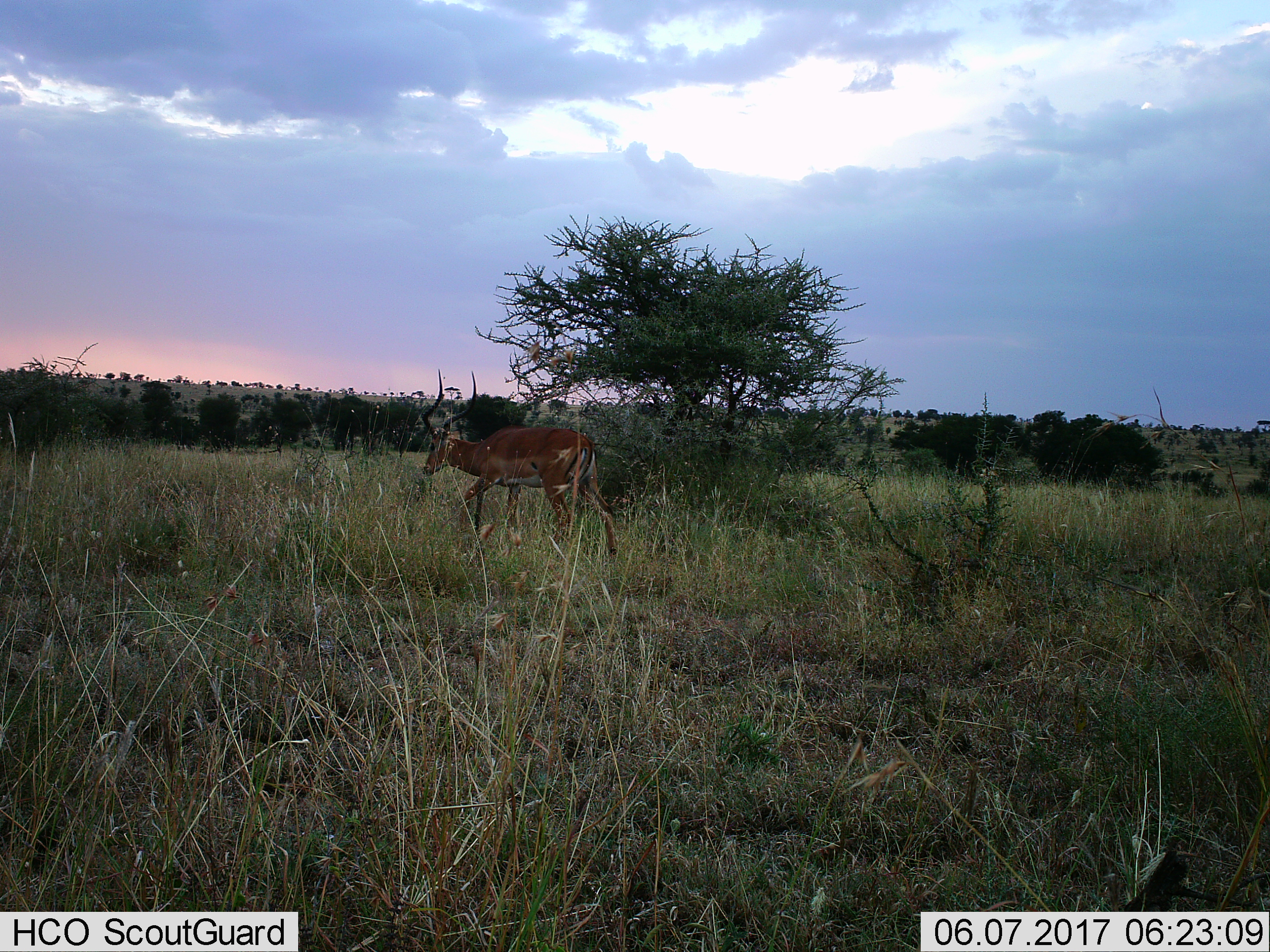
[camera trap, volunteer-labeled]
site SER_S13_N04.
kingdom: Animalia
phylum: Chordata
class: Mammalia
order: Artiodactyla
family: Bovidae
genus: Aepyceros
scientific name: Aepyceros melampus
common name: impala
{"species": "impala (Aepyceros melampus)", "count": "1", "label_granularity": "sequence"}